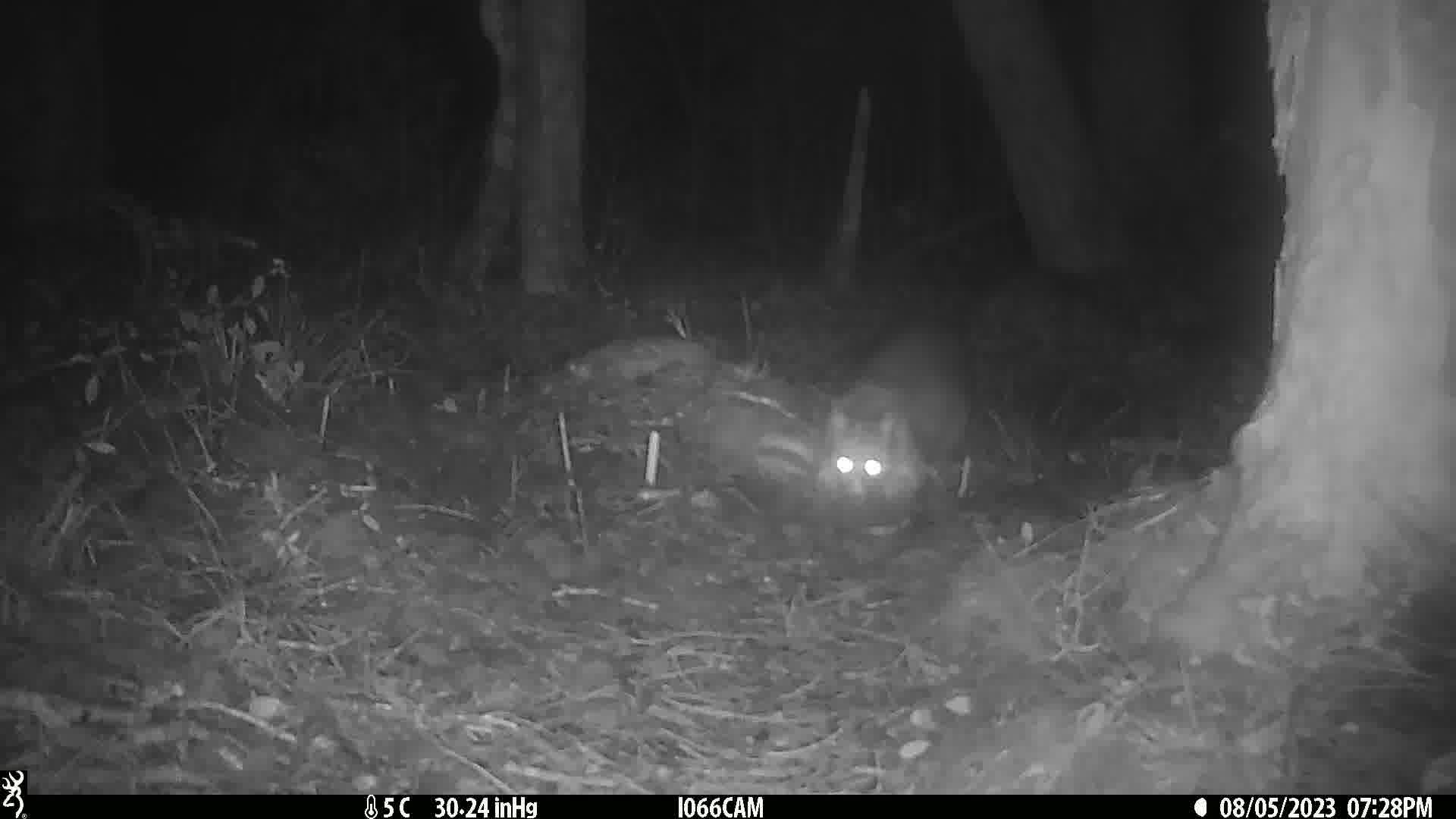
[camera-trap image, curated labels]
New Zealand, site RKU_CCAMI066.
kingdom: Animalia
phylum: Chordata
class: Mammalia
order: Diprotodontia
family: Phalangeridae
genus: Trichosurus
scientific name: Trichosurus vulpecula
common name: common brushtail possum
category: possum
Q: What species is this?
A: Possum (common brushtail possum) (Trichosurus vulpecula).